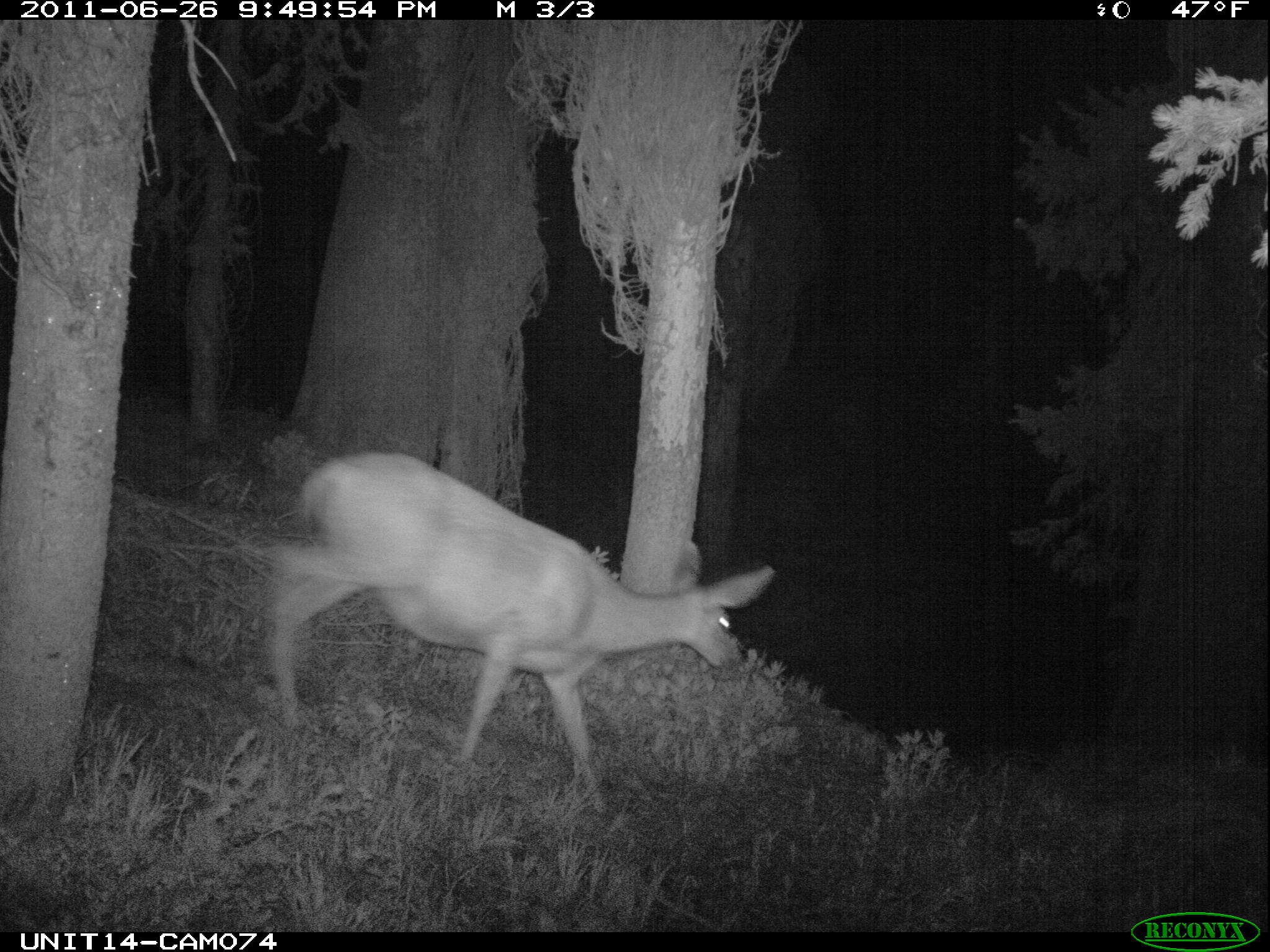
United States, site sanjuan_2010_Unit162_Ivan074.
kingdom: Animalia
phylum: Chordata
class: Mammalia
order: Artiodactyla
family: Cervidae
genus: Odocoileus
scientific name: Odocoileus hemionus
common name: mule deer